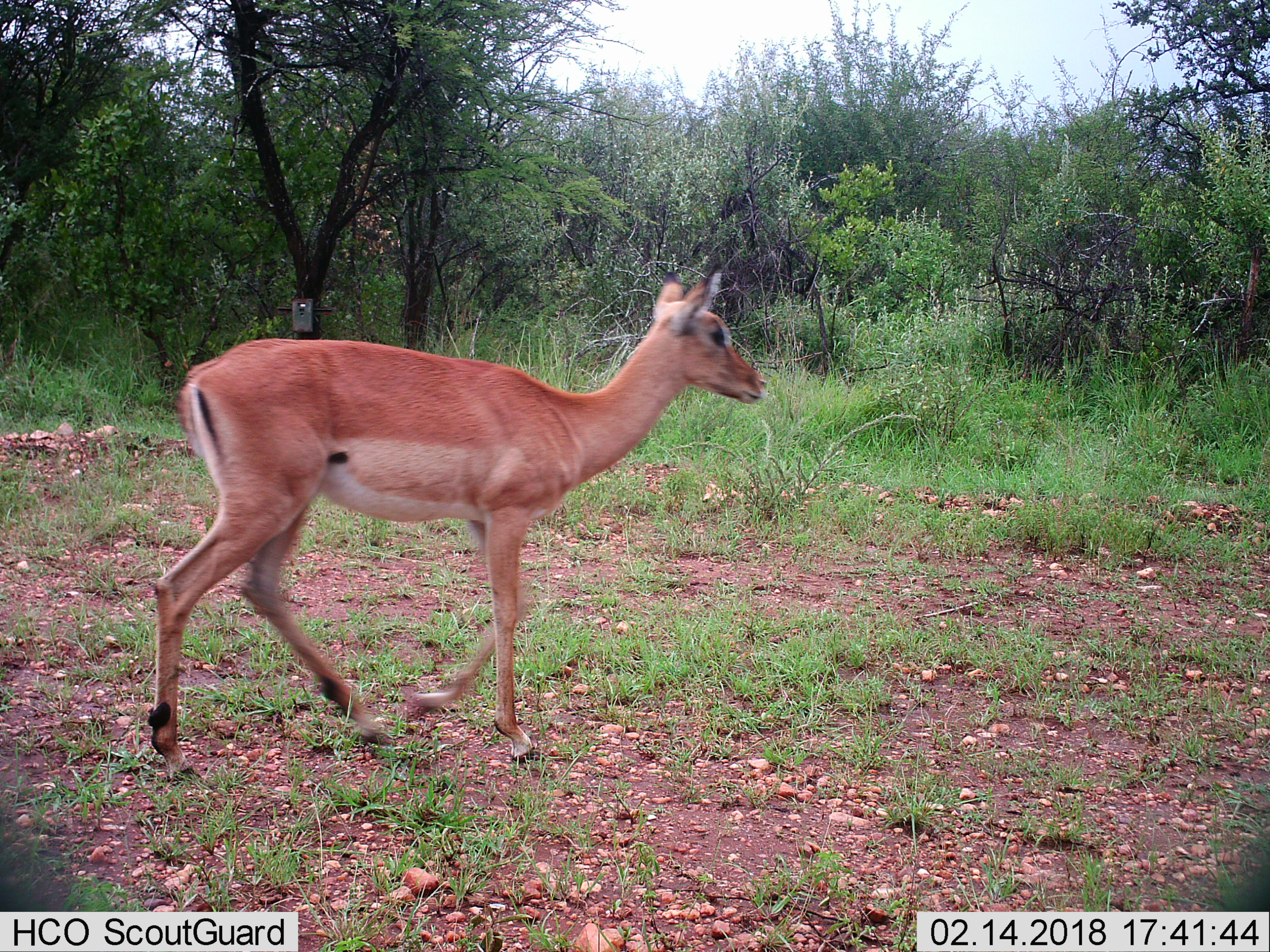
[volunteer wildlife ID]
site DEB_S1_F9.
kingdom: Animalia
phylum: Chordata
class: Mammalia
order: Artiodactyla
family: Bovidae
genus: Aepyceros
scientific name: Aepyceros melampus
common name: impala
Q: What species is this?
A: Impala (Aepyceros melampus).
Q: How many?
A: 1.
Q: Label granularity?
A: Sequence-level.